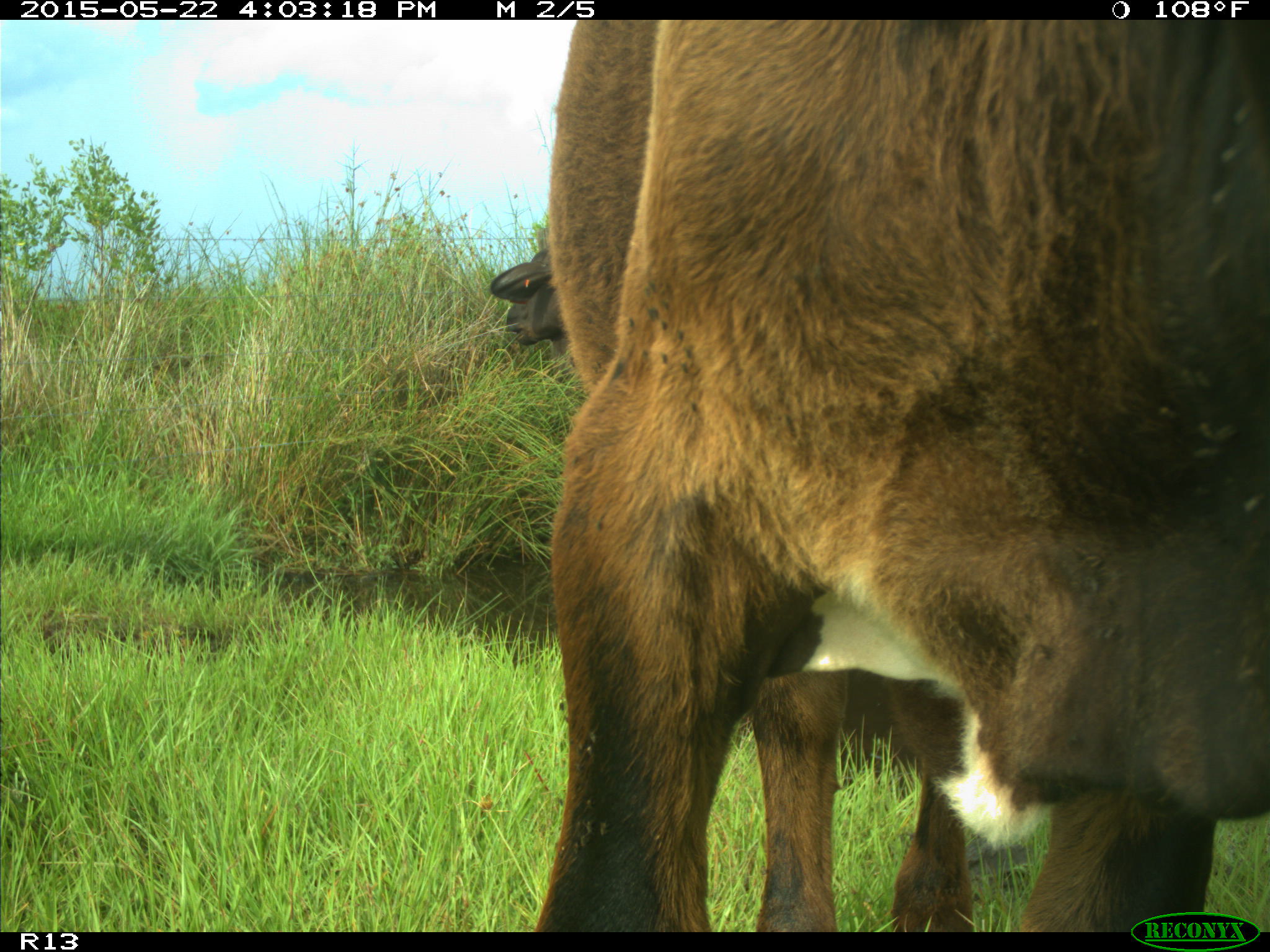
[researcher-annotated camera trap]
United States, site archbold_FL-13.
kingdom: Animalia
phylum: Chordata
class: Mammalia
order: Artiodactyla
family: Bovidae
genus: Bos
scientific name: Bos taurus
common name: domestic cow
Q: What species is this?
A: Bos taurus (domestic cow).